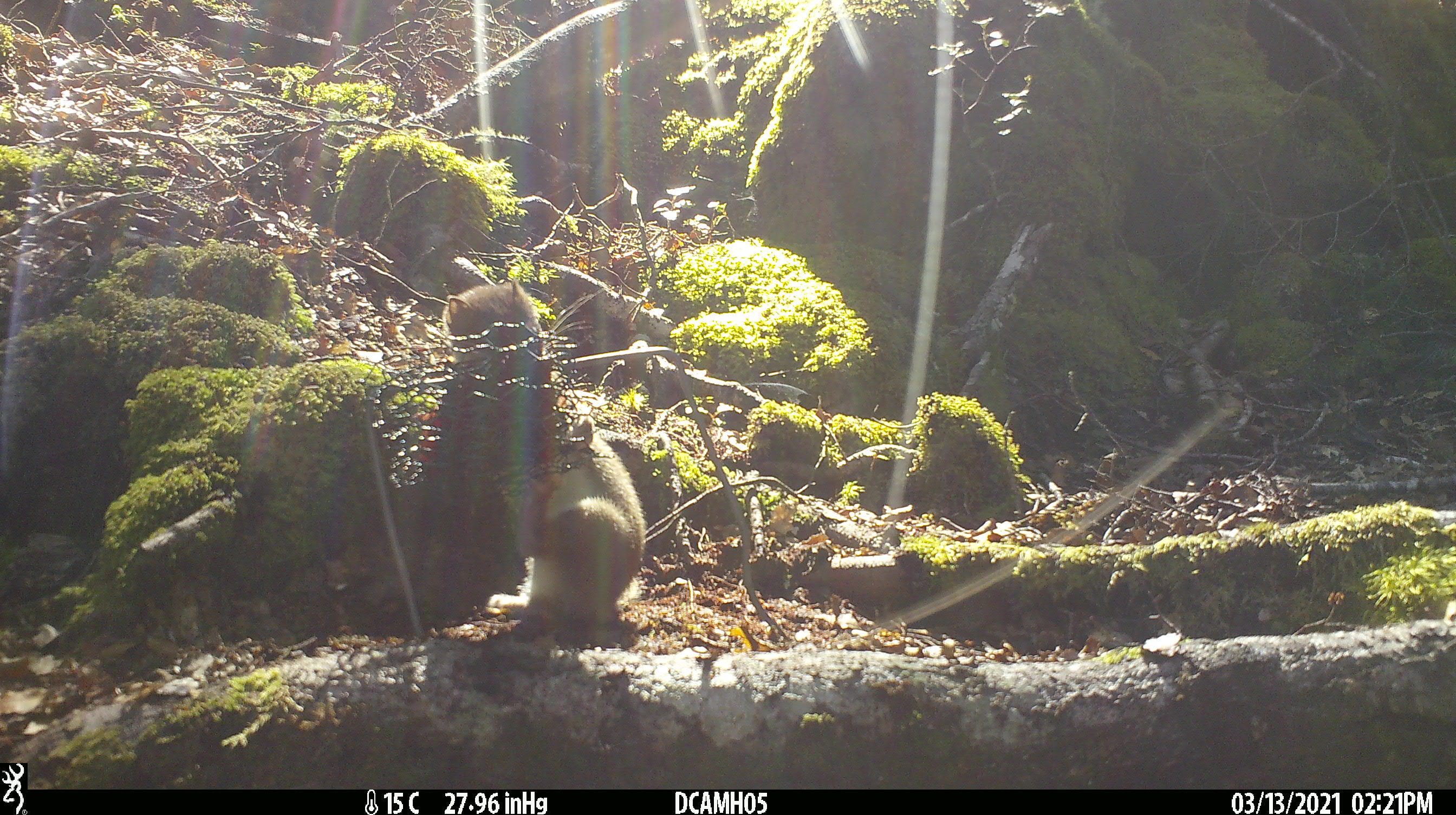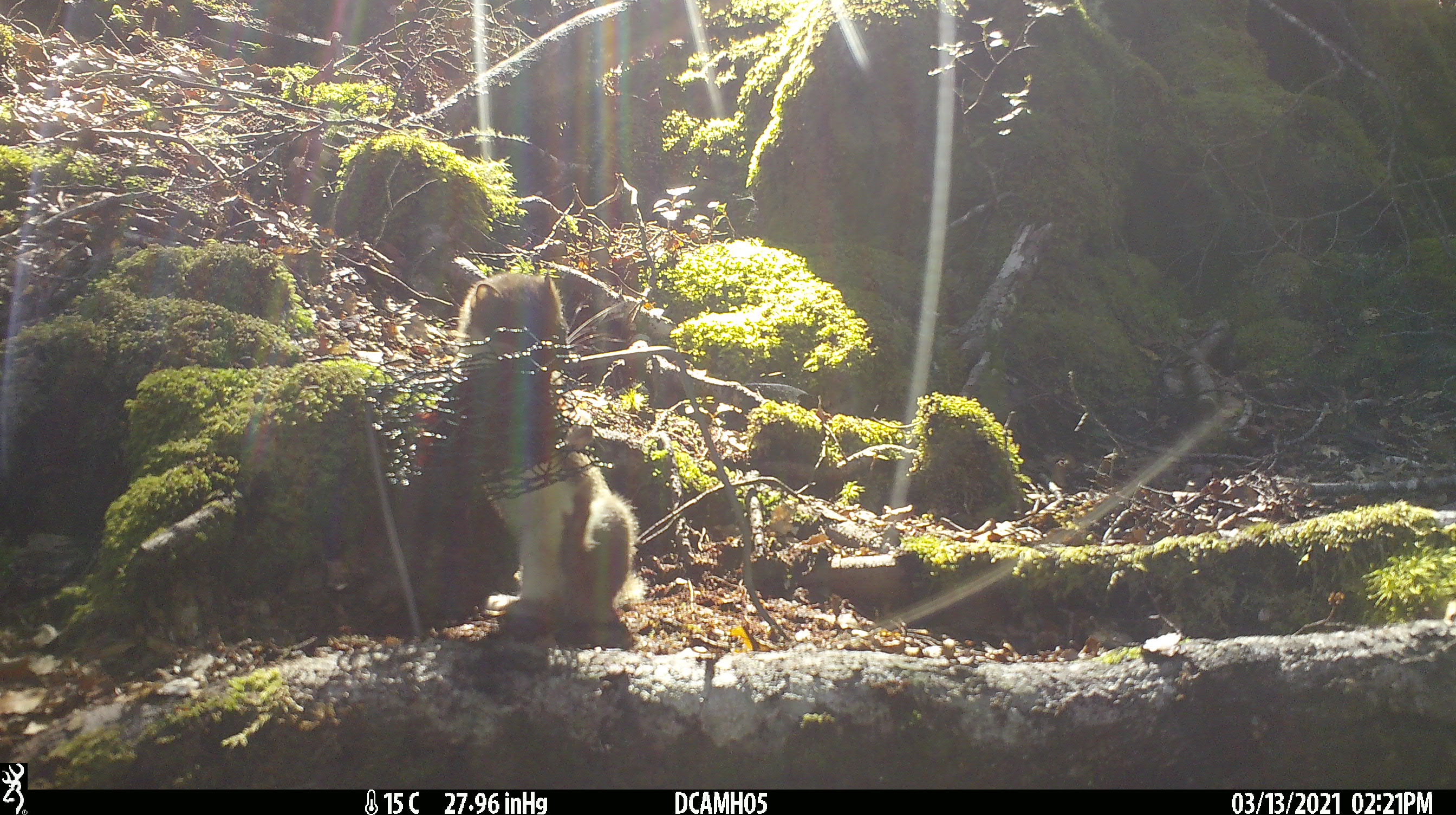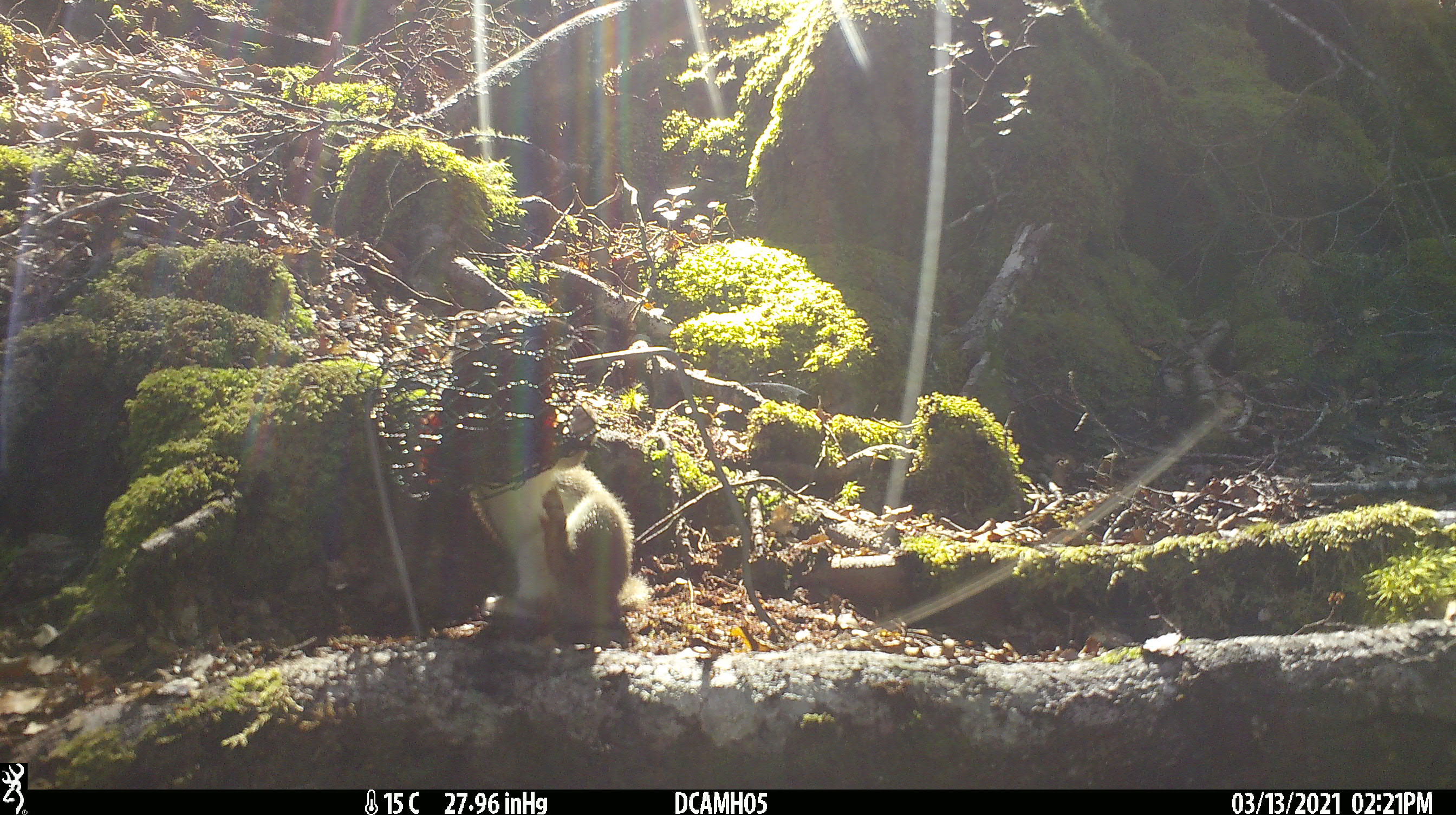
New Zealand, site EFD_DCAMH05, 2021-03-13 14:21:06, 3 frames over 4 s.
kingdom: Animalia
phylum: Chordata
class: Mammalia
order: Carnivora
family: Mustelidae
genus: Mustela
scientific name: Mustela erminea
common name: stoat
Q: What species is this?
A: Stoat (Mustela erminea).